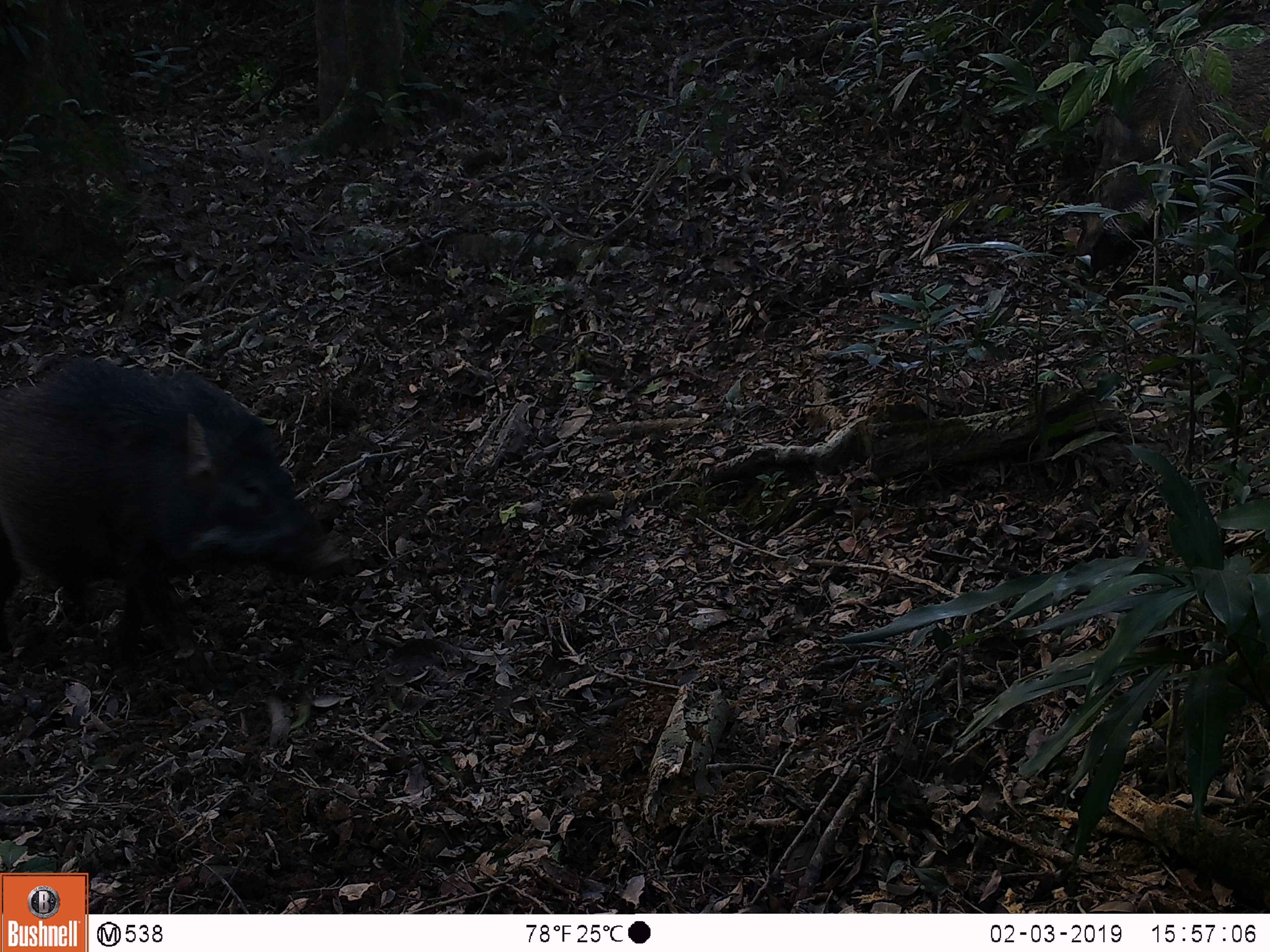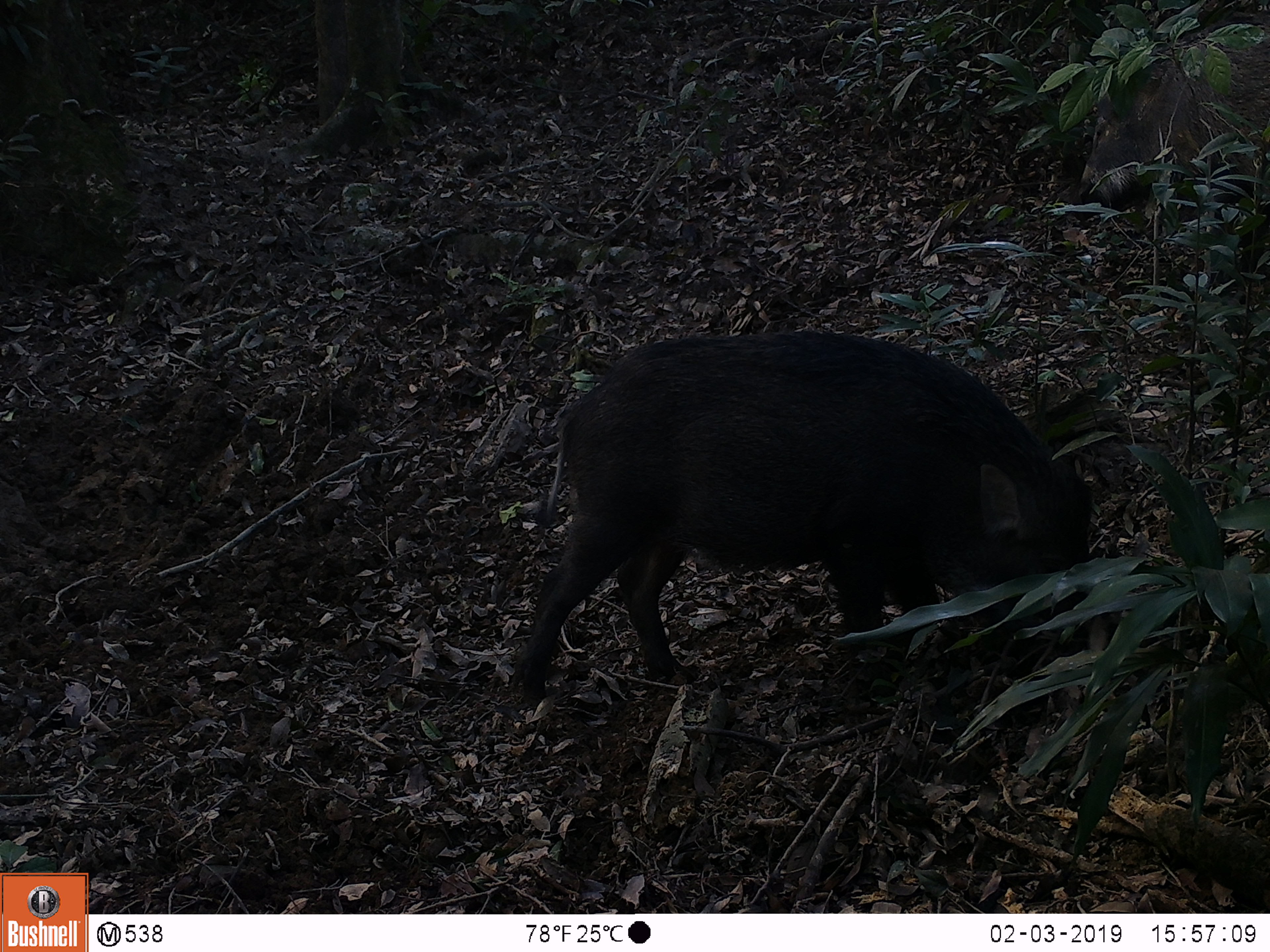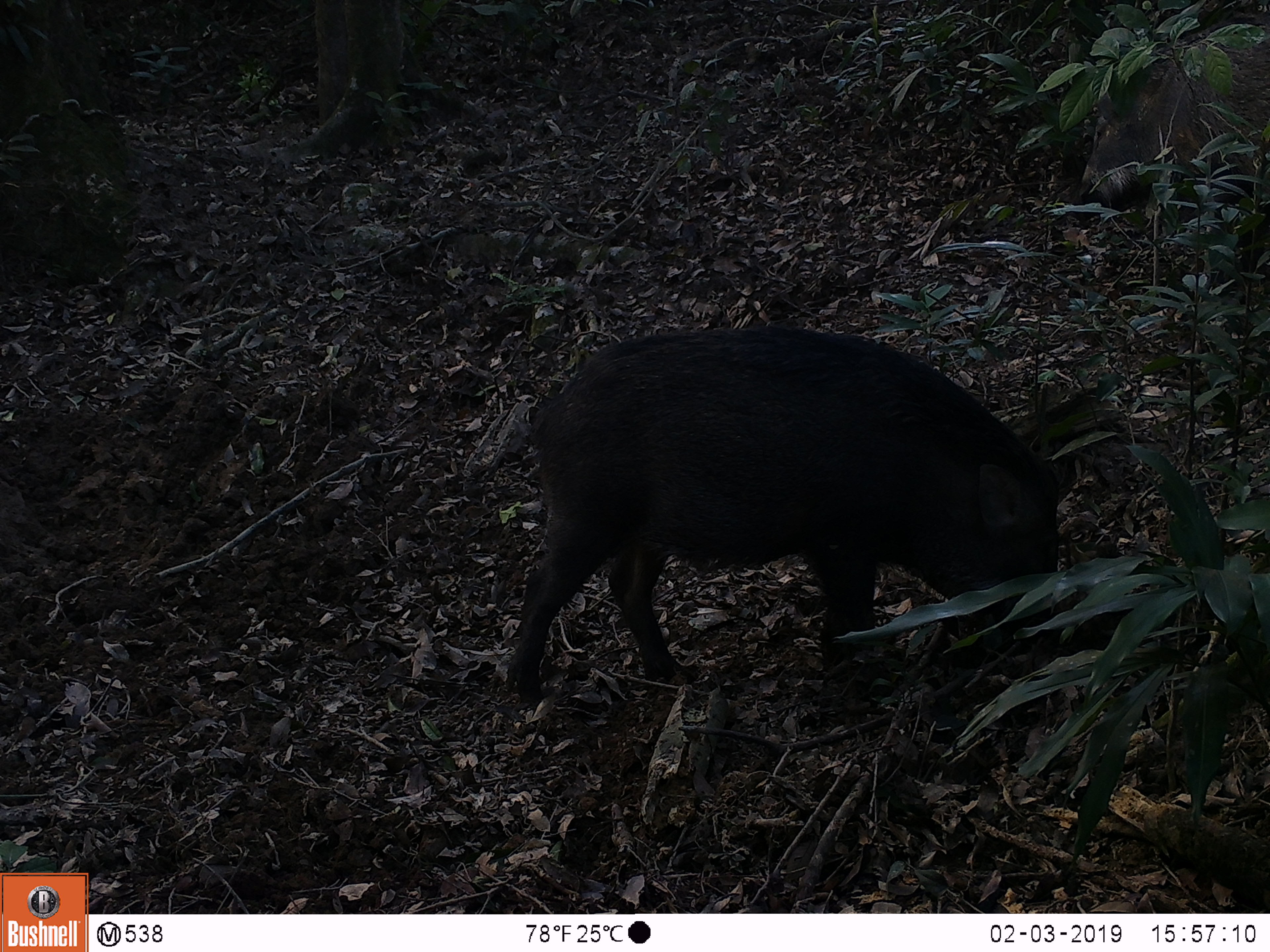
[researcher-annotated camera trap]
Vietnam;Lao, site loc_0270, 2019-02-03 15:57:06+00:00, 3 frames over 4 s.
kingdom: Animalia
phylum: Chordata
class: Mammalia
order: Artiodactyla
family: Suidae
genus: Sus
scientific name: Sus scrofa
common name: eurasian wild pig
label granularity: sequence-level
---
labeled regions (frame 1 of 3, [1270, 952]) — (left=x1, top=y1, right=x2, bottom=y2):
eurasian wild pig: (left=0, top=351, right=352, bottom=693); (left=1063, top=21, right=1270, bottom=280)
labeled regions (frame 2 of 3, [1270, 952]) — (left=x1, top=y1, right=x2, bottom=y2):
eurasian wild pig: (left=504, top=328, right=1116, bottom=706); (left=1063, top=13, right=1270, bottom=294)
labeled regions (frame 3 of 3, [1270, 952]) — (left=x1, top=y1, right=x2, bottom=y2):
eurasian wild pig: (left=504, top=326, right=1068, bottom=706); (left=1067, top=11, right=1270, bottom=294)